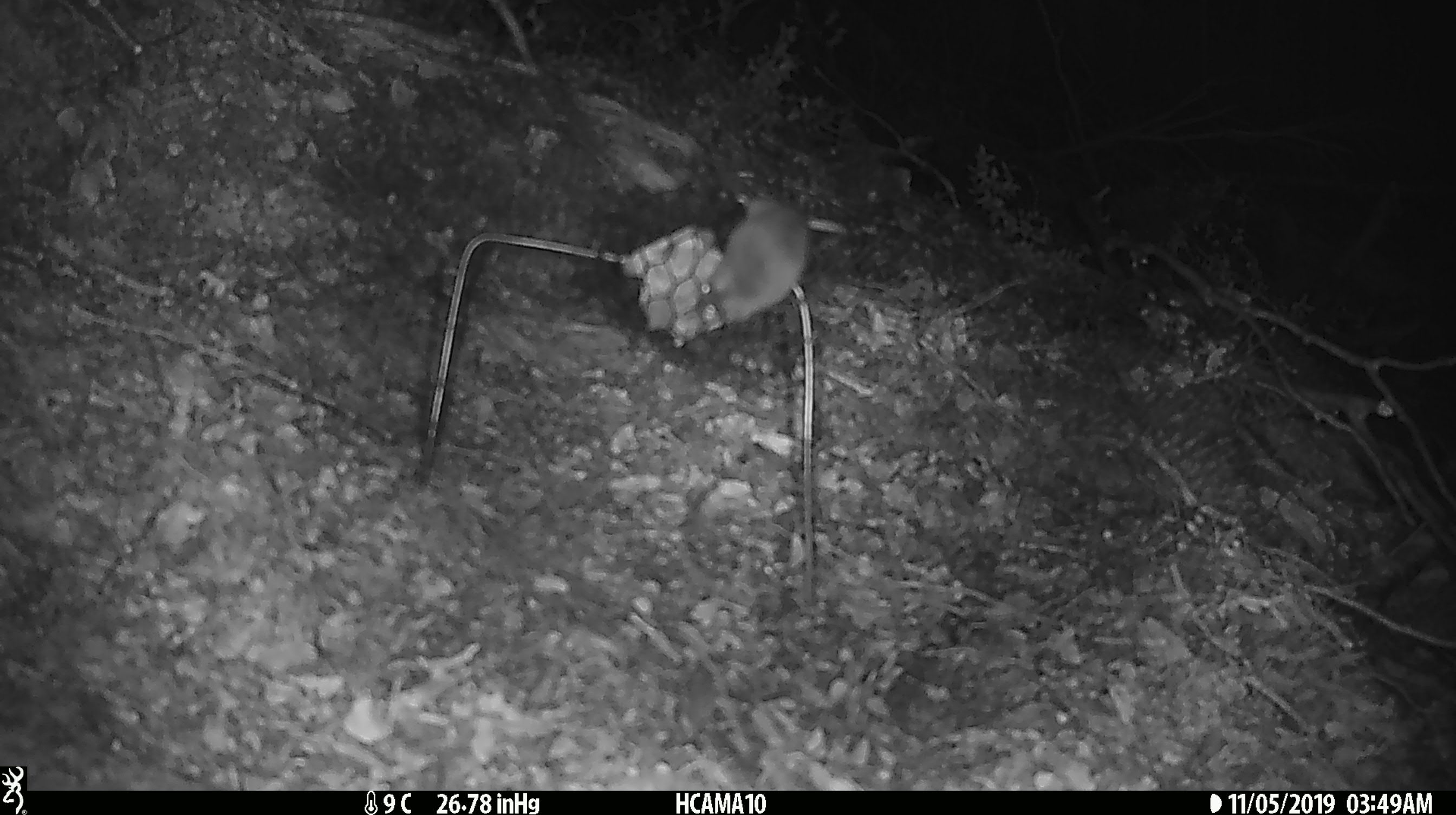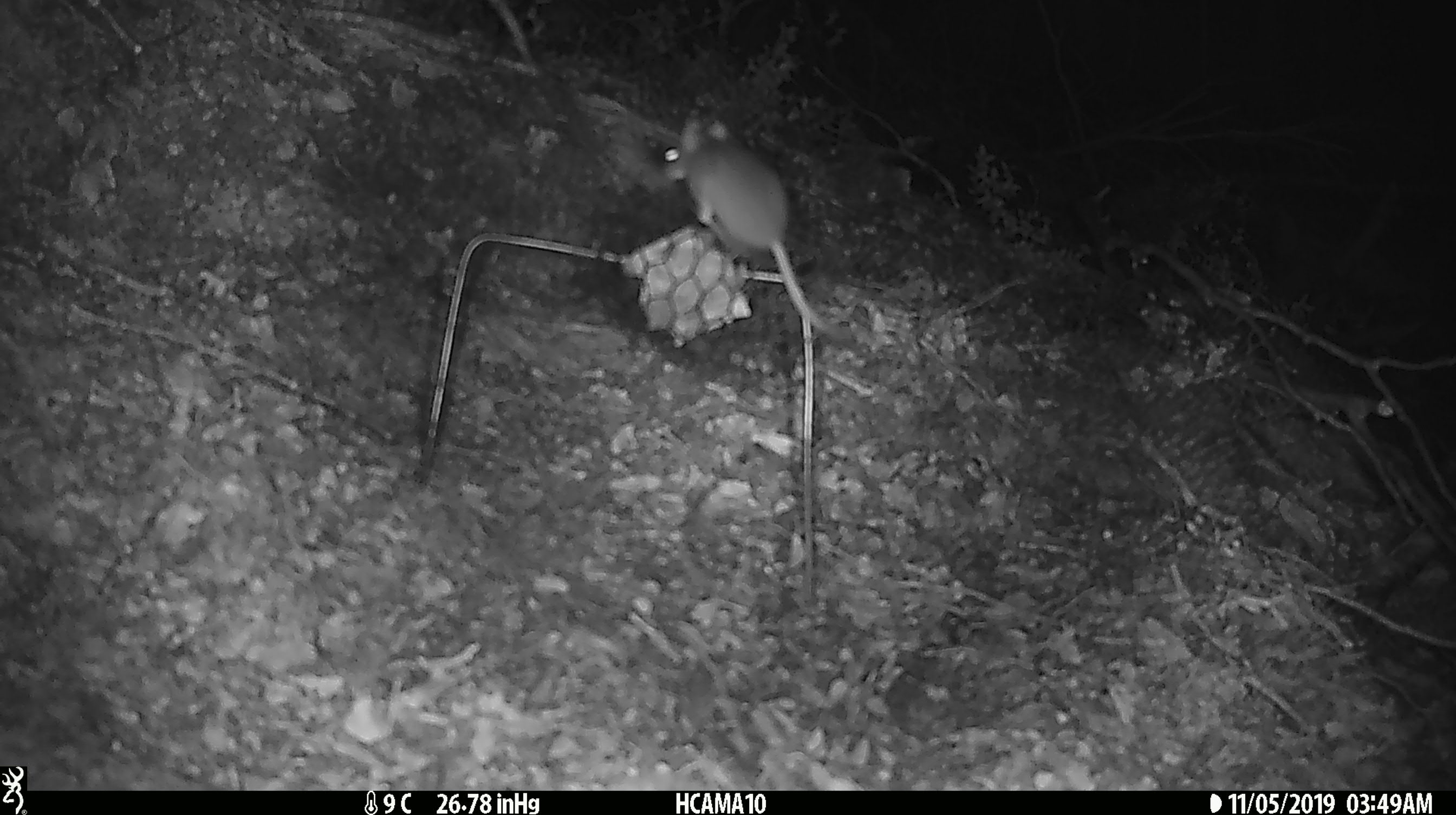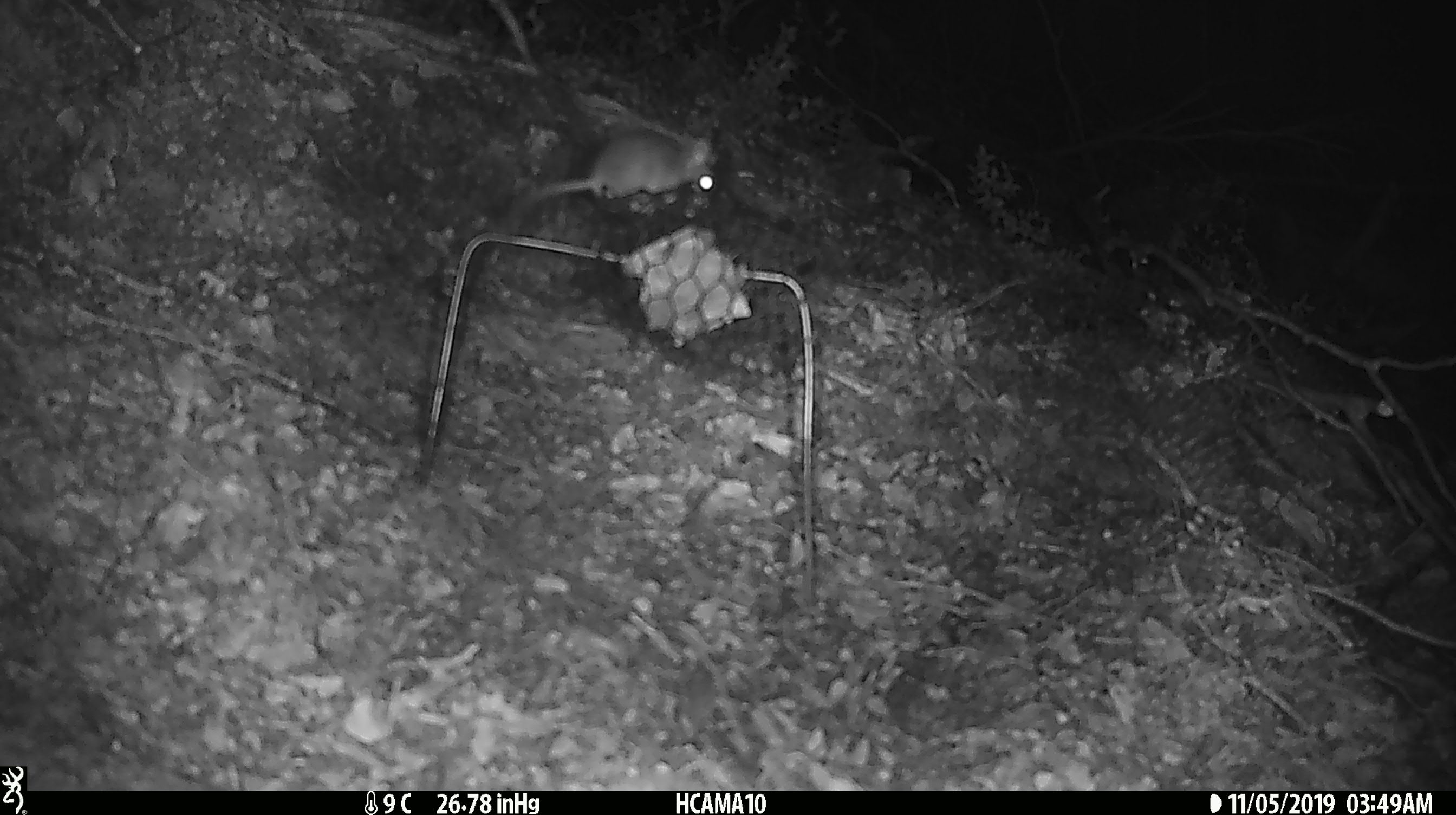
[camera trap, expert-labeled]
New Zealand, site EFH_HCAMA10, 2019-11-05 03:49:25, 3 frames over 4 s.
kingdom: Animalia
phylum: Chordata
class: Mammalia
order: Rodentia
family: Muridae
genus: Mus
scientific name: Mus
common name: mouse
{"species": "mouse (Mus)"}